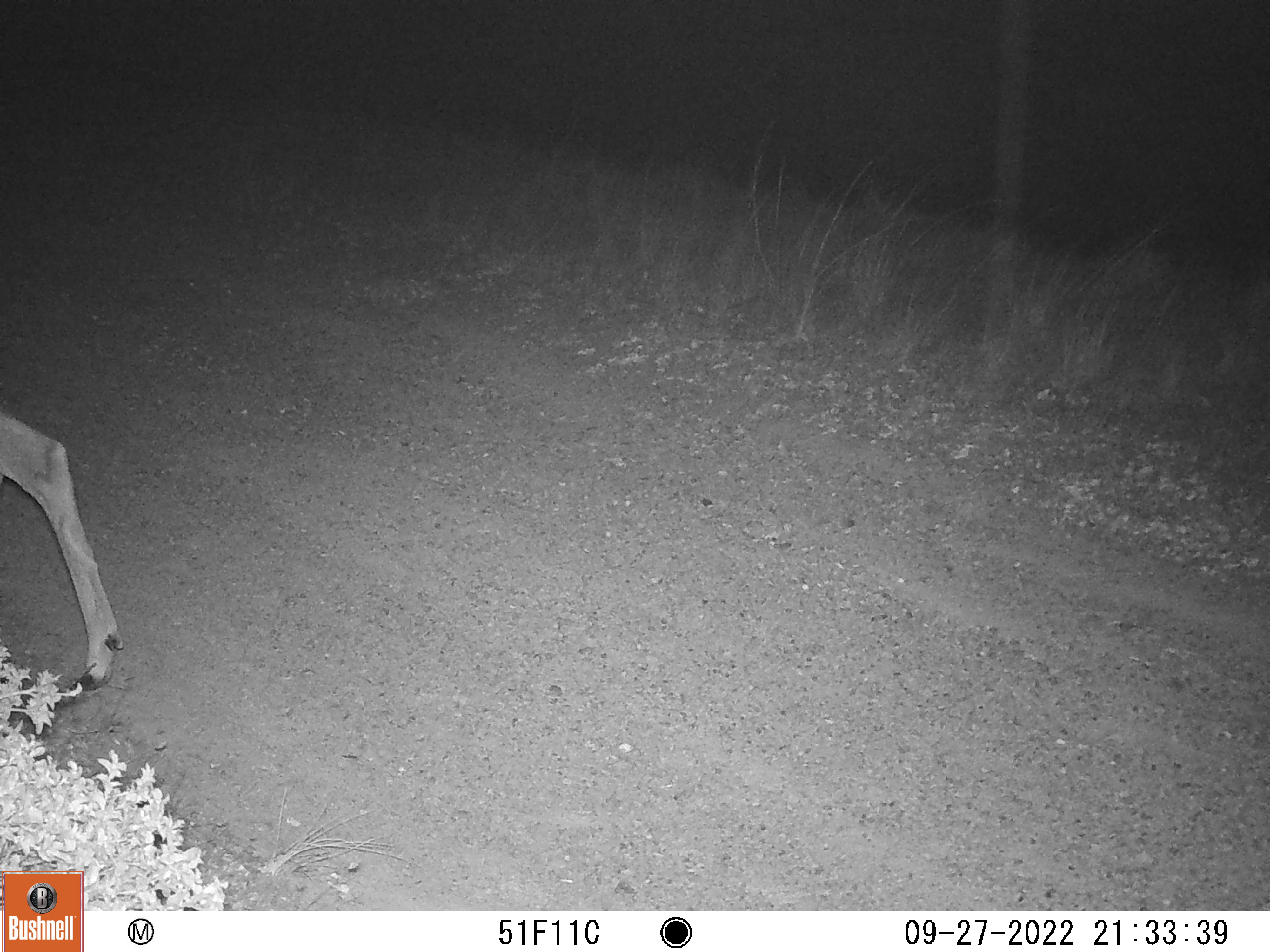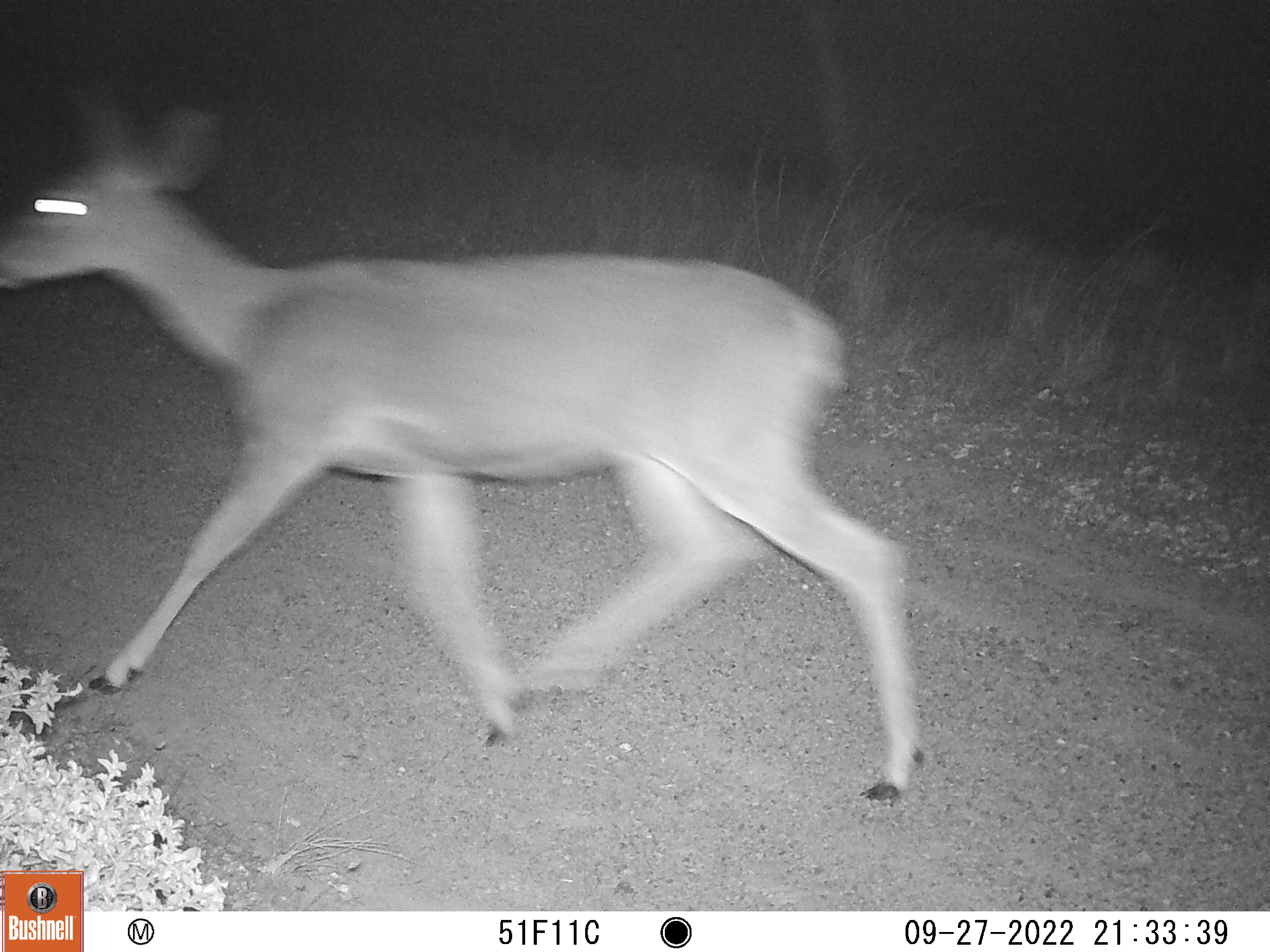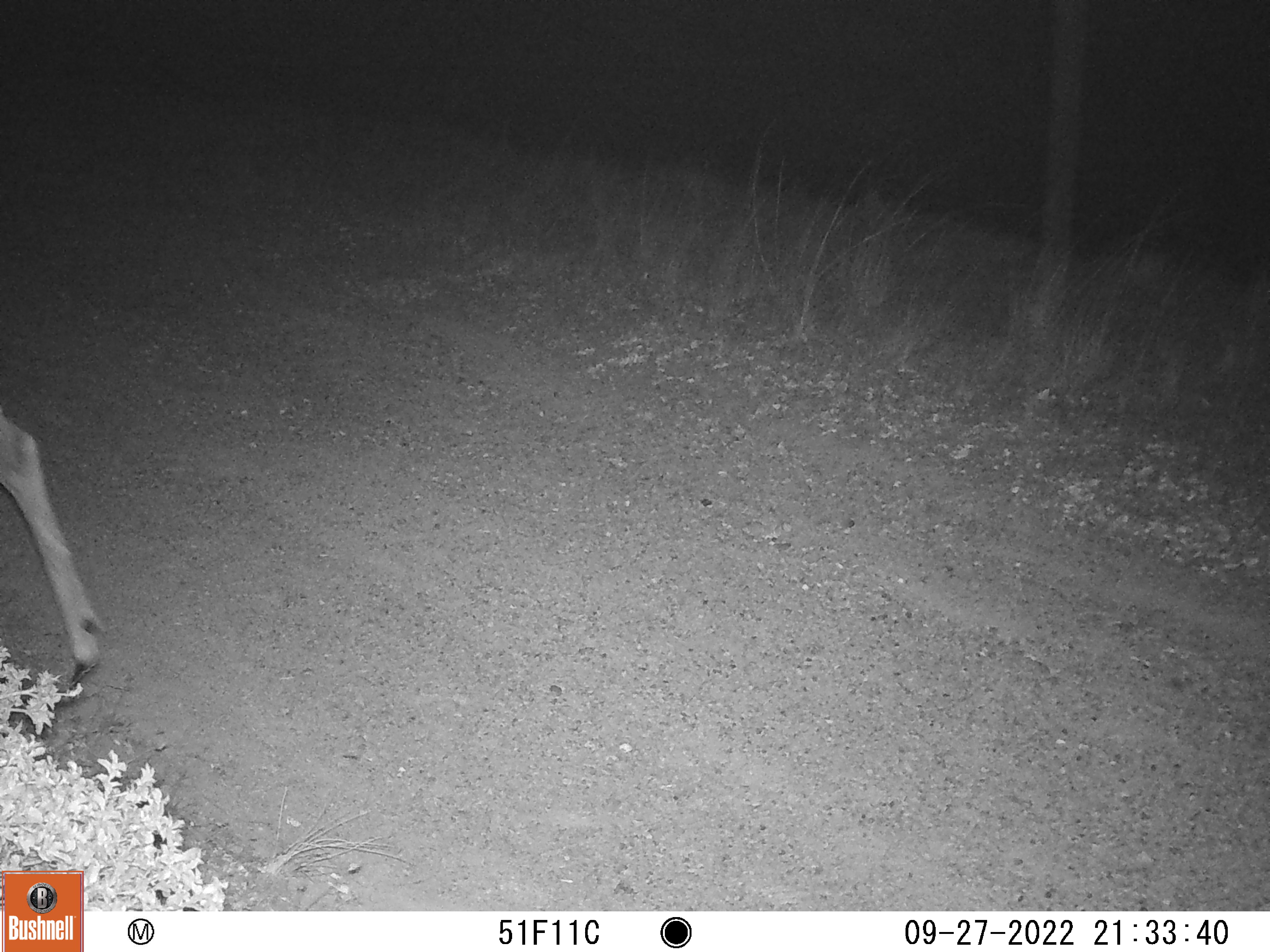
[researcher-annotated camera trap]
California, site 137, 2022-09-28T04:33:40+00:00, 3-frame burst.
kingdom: Animalia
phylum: Chordata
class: Mammalia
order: Artiodactyla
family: Cervidae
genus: Odocoileus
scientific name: Odocoileus hemionus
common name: mule deer